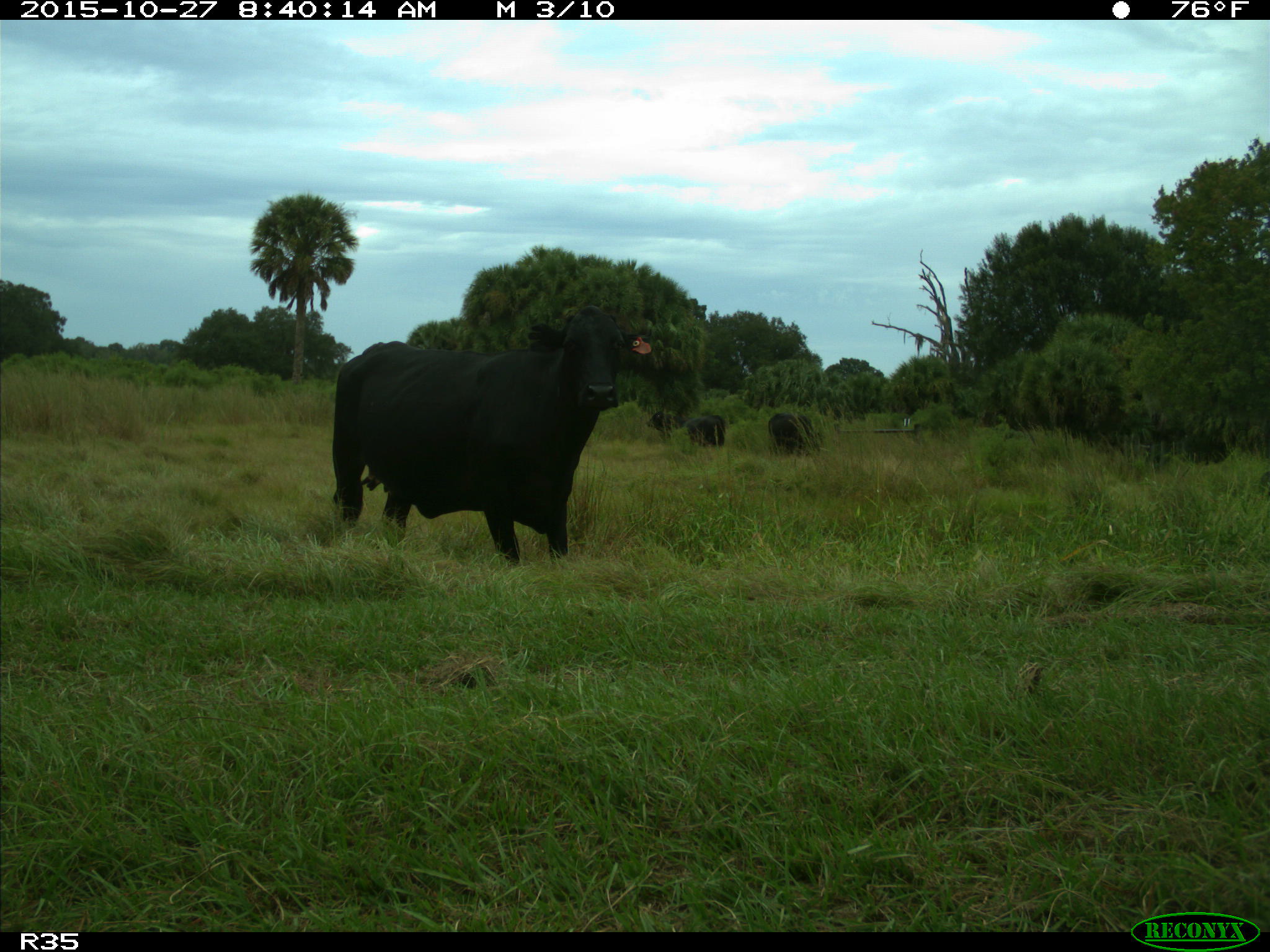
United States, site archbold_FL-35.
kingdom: Animalia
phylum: Chordata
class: Mammalia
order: Artiodactyla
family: Bovidae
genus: Bos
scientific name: Bos taurus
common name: domestic cow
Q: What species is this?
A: Bos taurus (domestic cow).